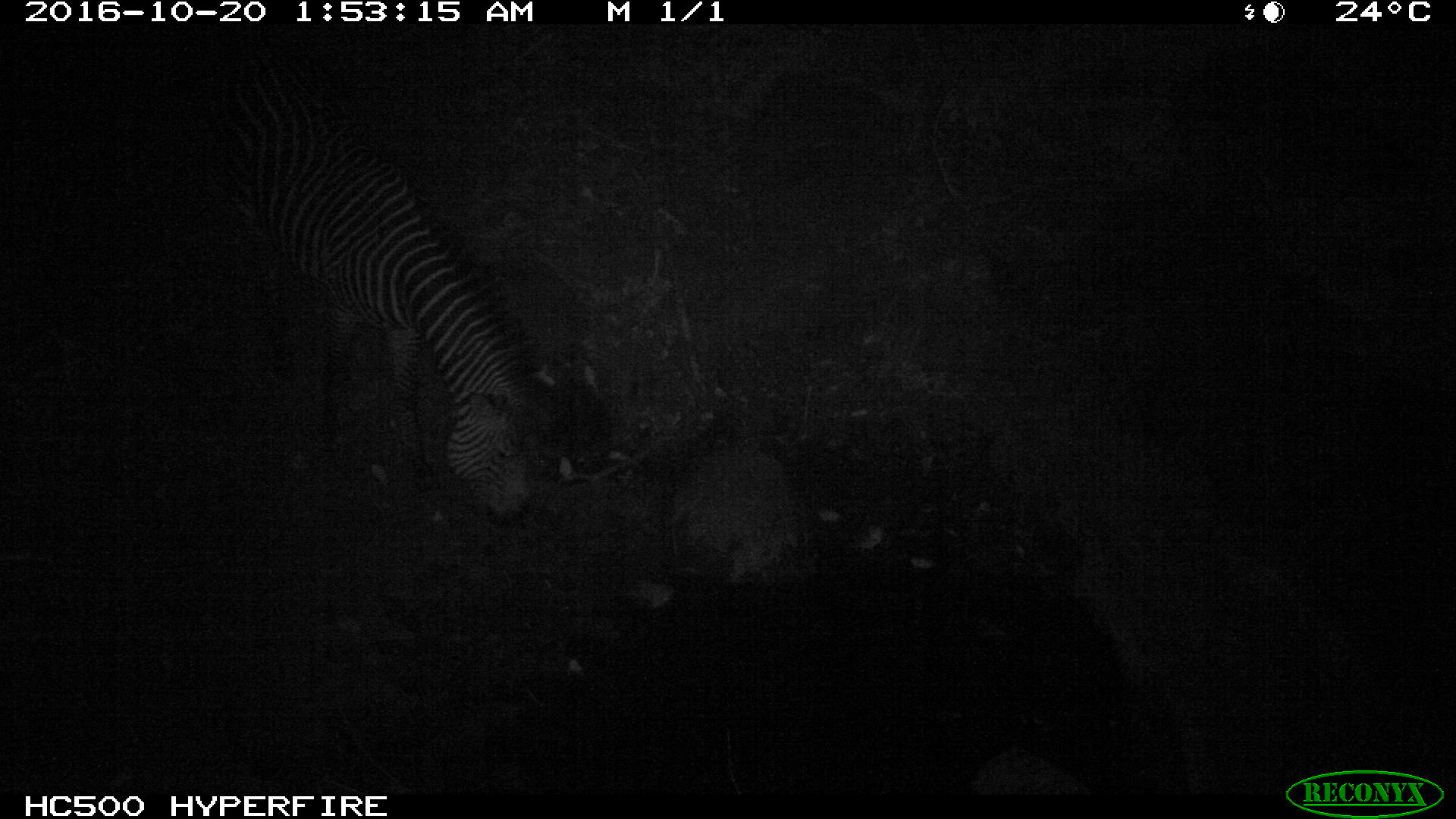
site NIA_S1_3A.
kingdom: Animalia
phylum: Chordata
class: Mammalia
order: Perissodactyla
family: Equidae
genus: Equus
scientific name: Equus quagga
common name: plains zebra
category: zebraplains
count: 1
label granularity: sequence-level